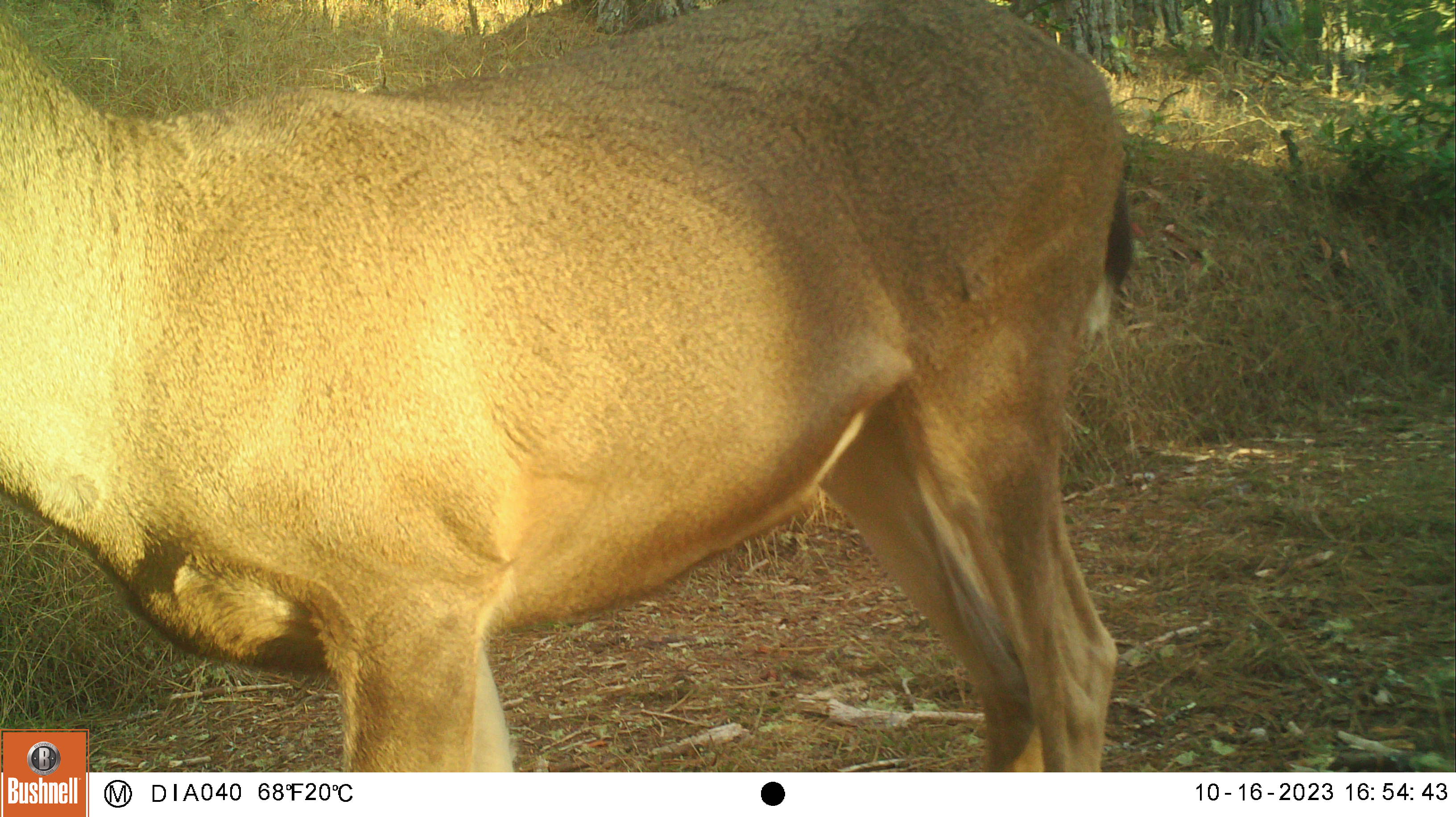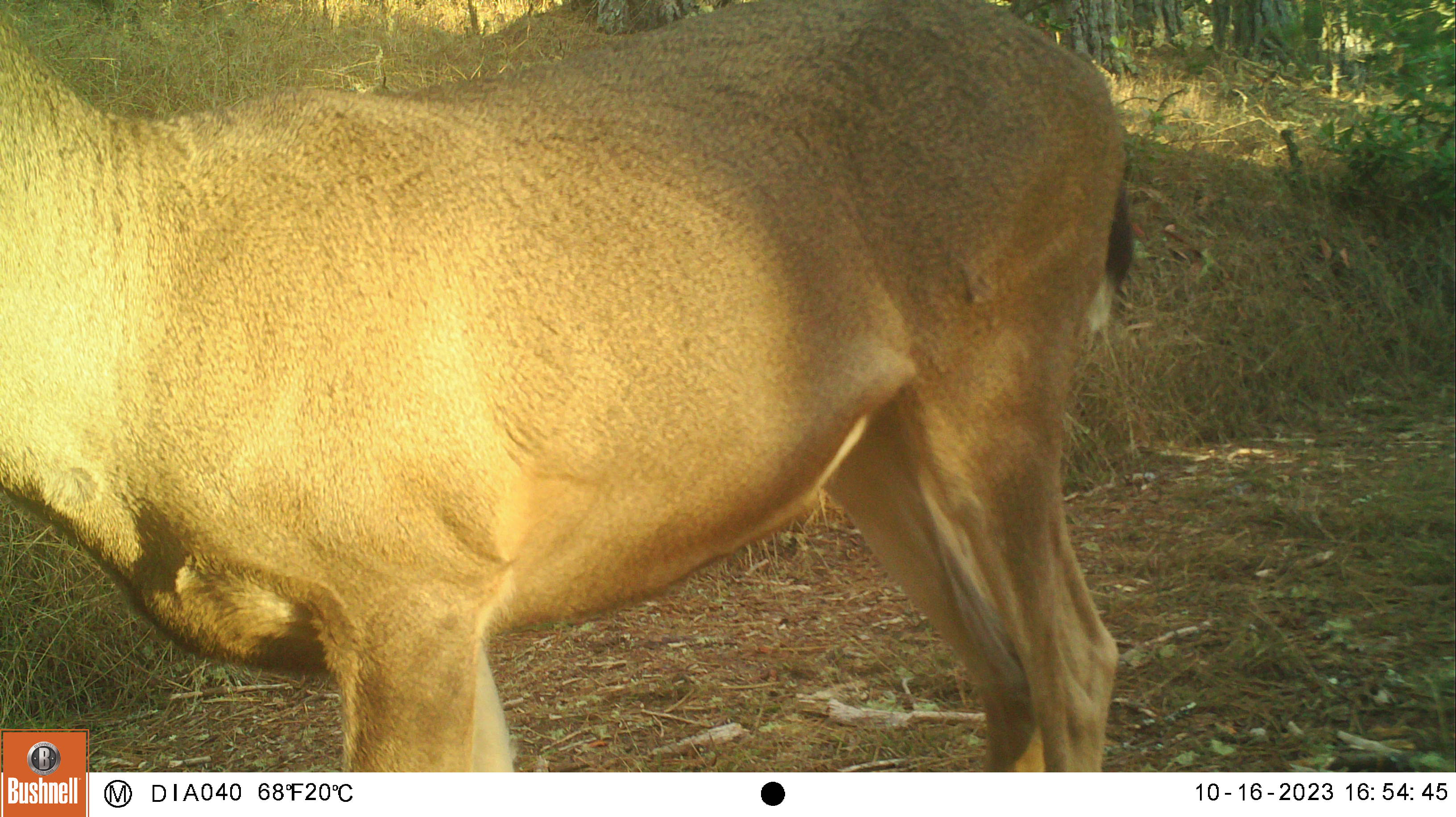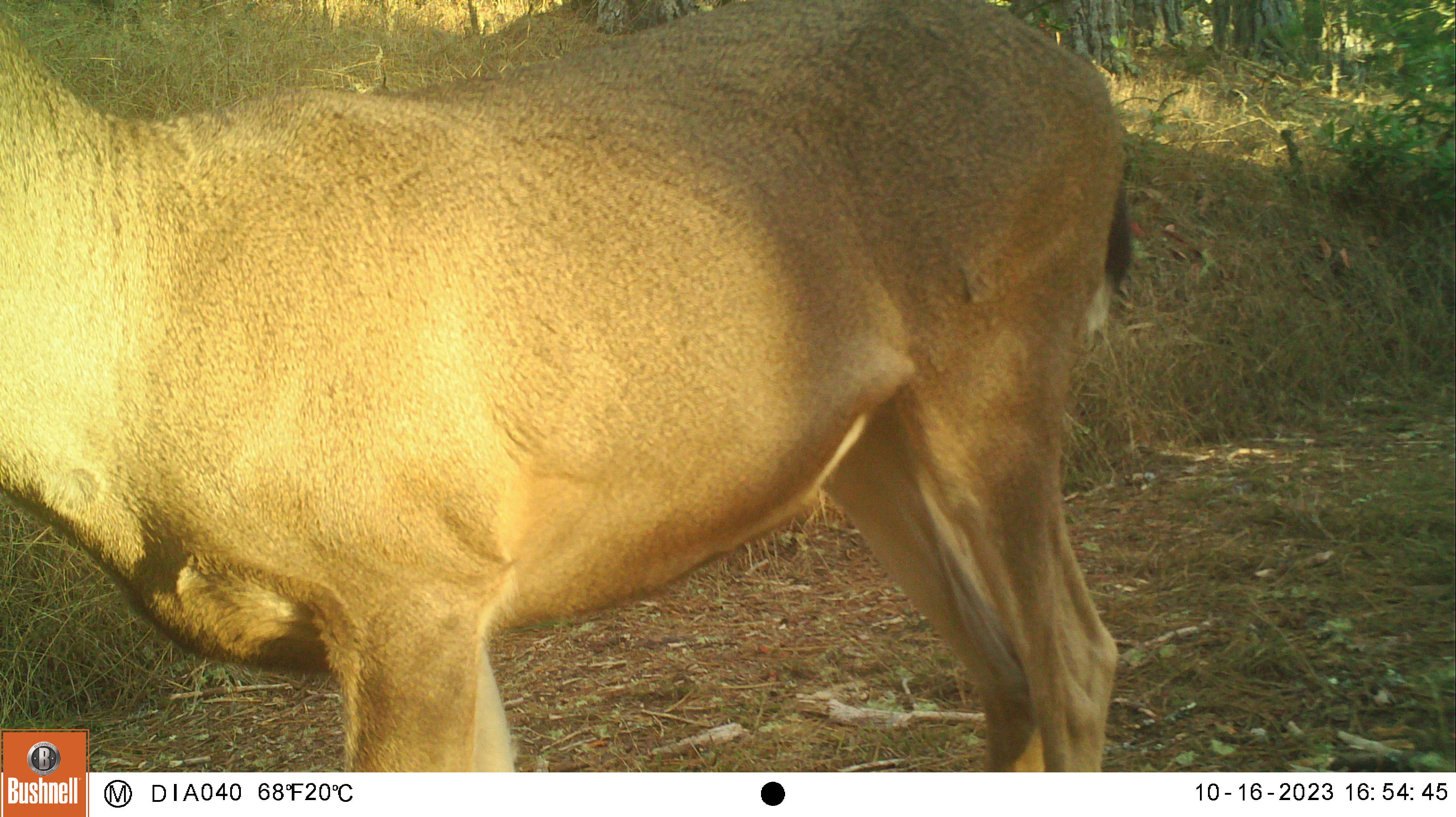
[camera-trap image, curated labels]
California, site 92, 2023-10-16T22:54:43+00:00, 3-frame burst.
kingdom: Animalia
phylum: Chordata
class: Mammalia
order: Artiodactyla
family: Cervidae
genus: Odocoileus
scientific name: Odocoileus hemionus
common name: mule deer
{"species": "mule deer (Odocoileus hemionus)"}